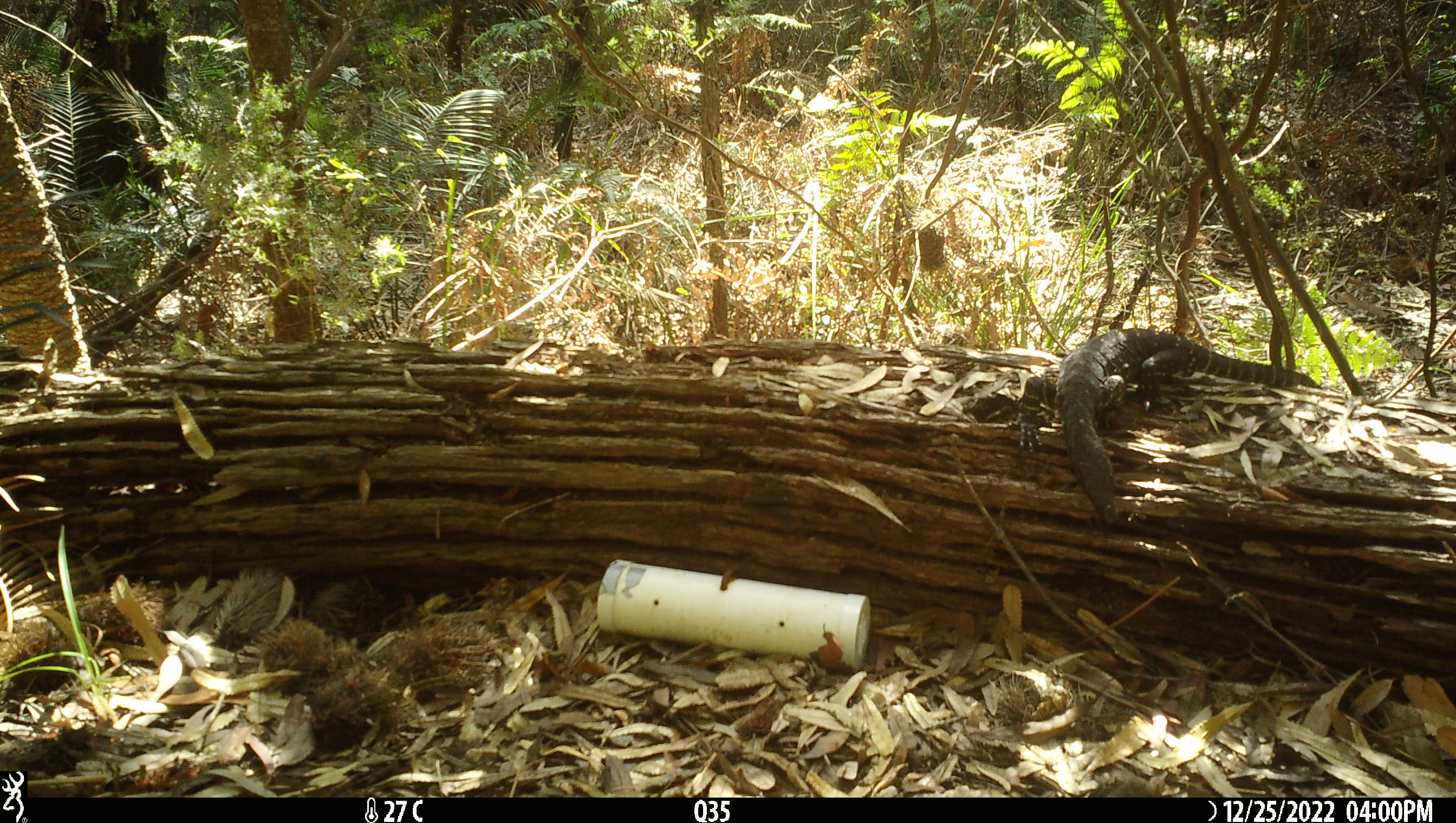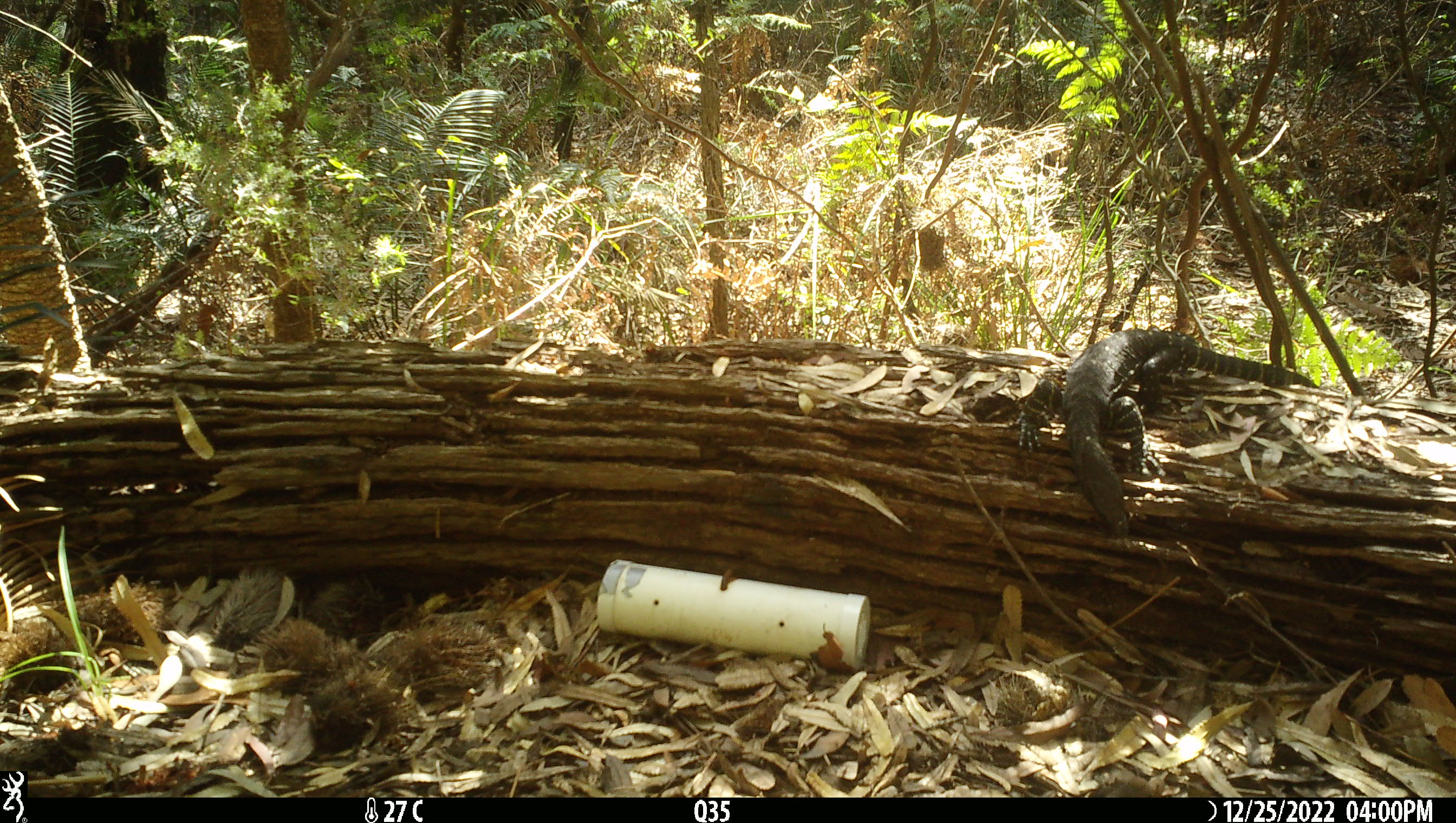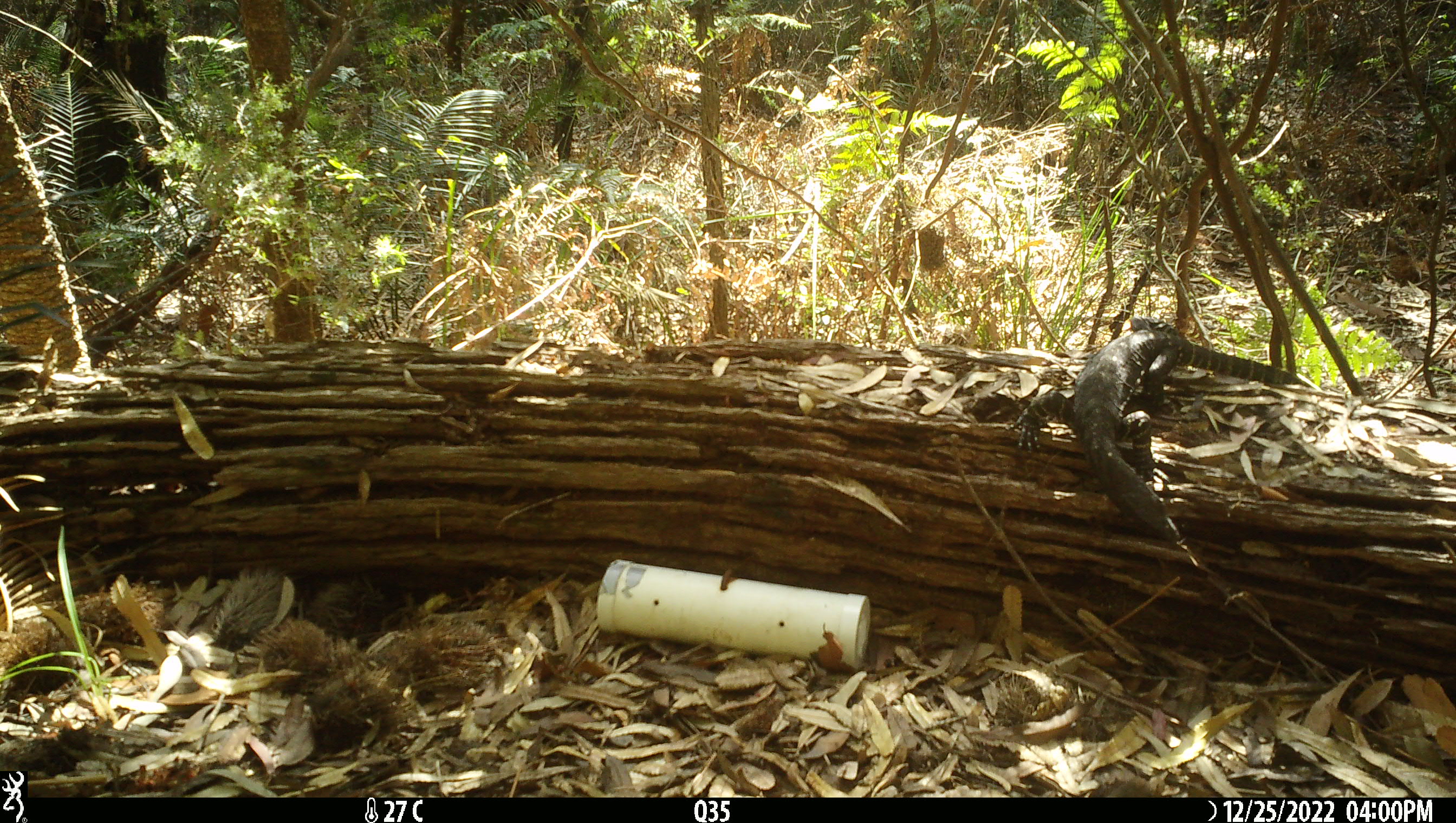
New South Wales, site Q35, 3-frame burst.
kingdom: Animalia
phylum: Chordata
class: Reptilia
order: Squamata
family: Varanidae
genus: Varanus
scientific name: Varanus varius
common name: lace monitor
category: goanna